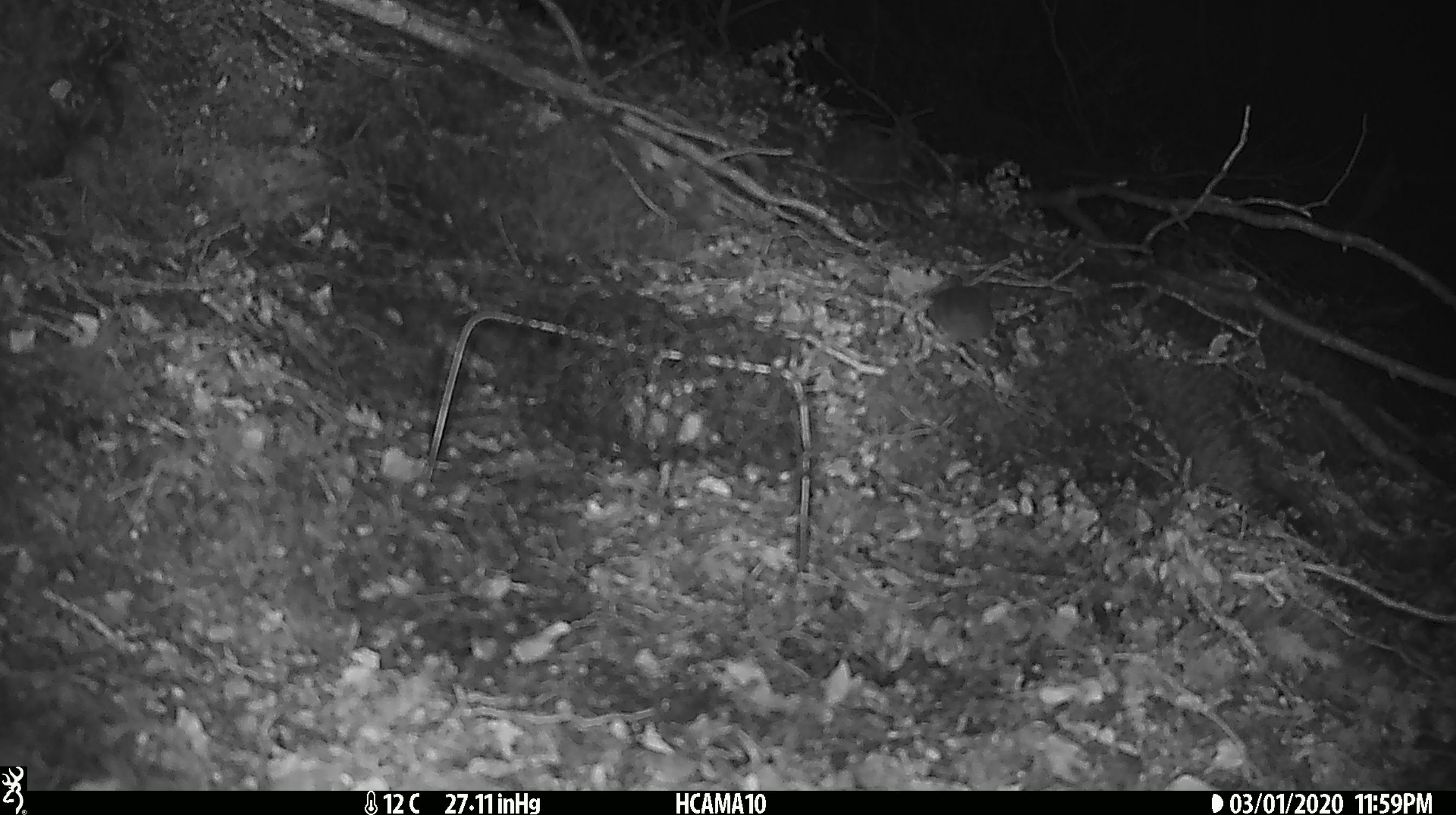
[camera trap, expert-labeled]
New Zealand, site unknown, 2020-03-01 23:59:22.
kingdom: Animalia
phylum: Chordata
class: Mammalia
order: Rodentia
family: Muridae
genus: Mus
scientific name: Mus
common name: mouse